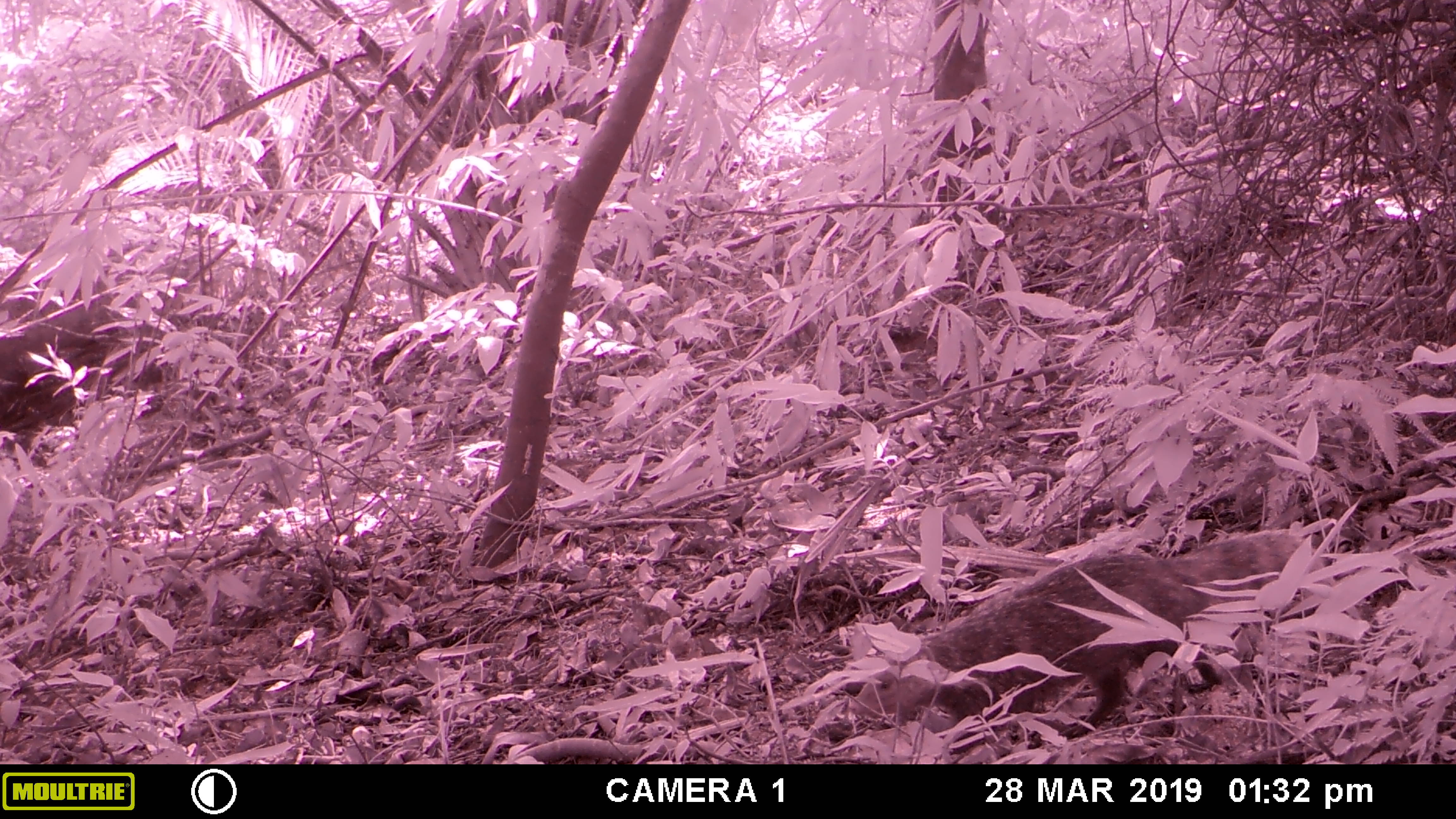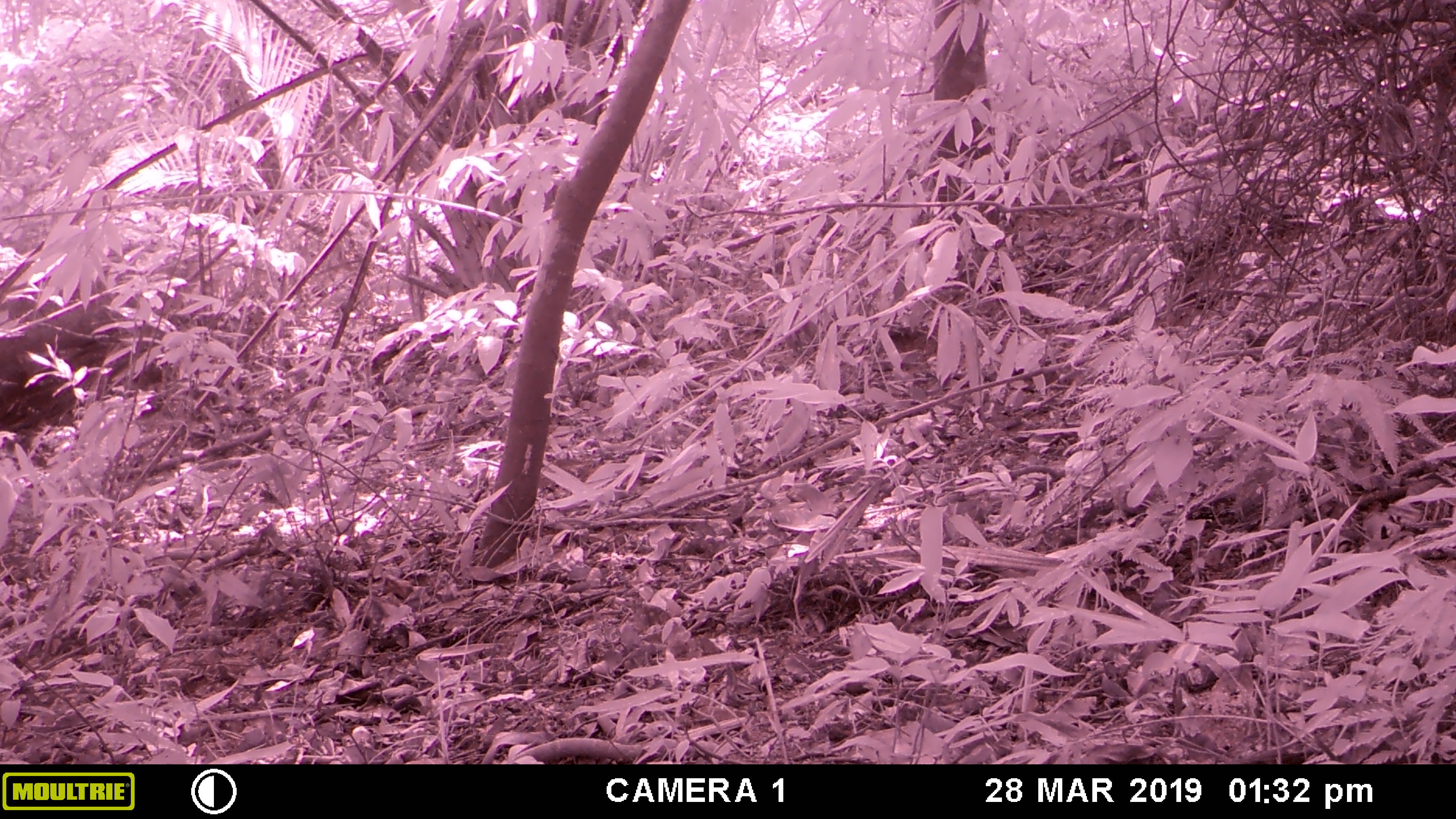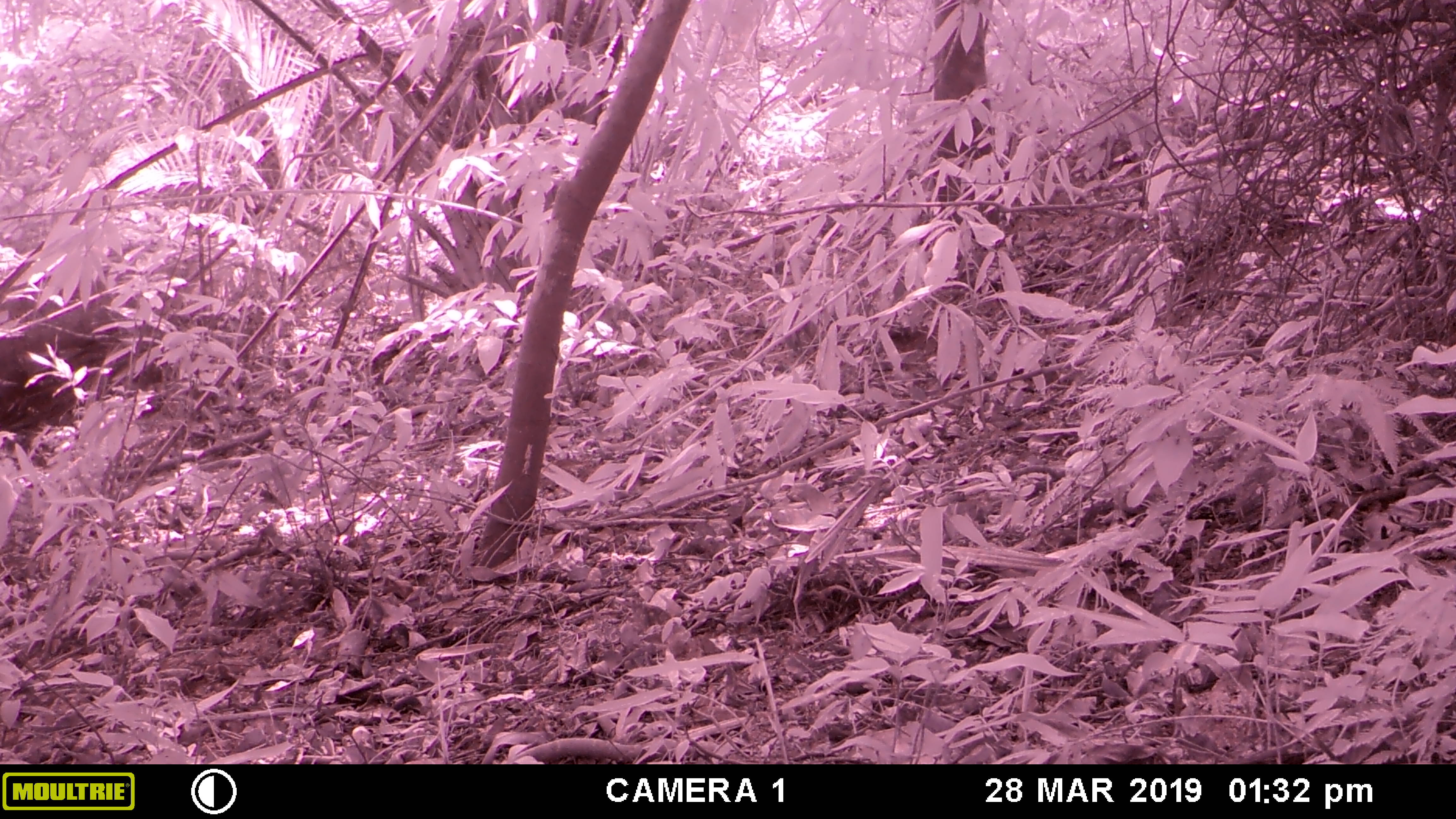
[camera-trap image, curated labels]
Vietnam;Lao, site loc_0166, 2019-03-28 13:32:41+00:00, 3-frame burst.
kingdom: Animalia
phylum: Chordata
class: Mammalia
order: Carnivora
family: Herpestidae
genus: Urva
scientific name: Urva urva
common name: crab-eating mongoose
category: crab eating mongoose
Crab eating mongoose (crab-eating mongoose) (Urva urva). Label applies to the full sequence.